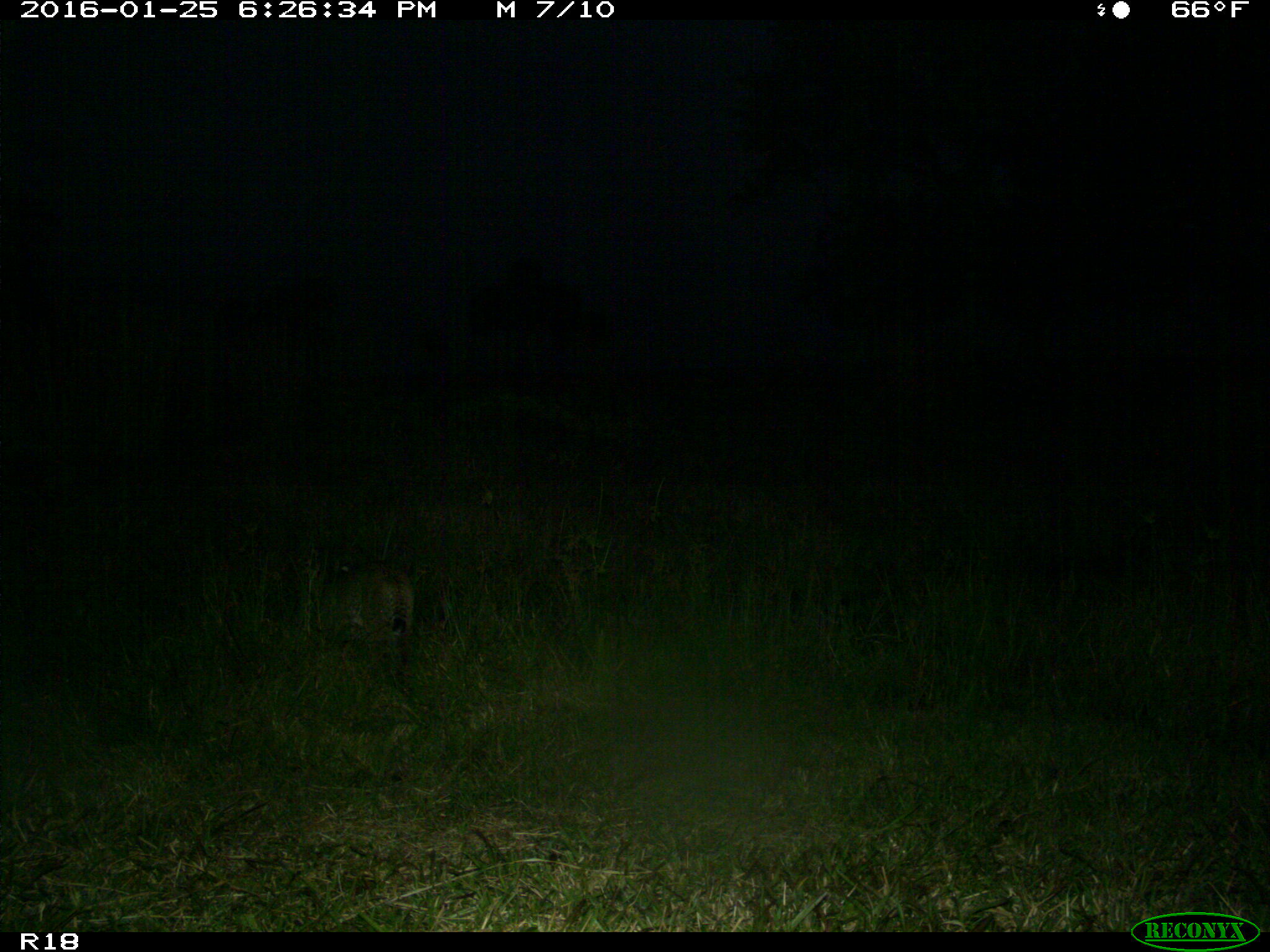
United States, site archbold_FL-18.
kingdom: Animalia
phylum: Chordata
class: Mammalia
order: Carnivora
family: Felidae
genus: Lynx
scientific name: Lynx rufus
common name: bobcat